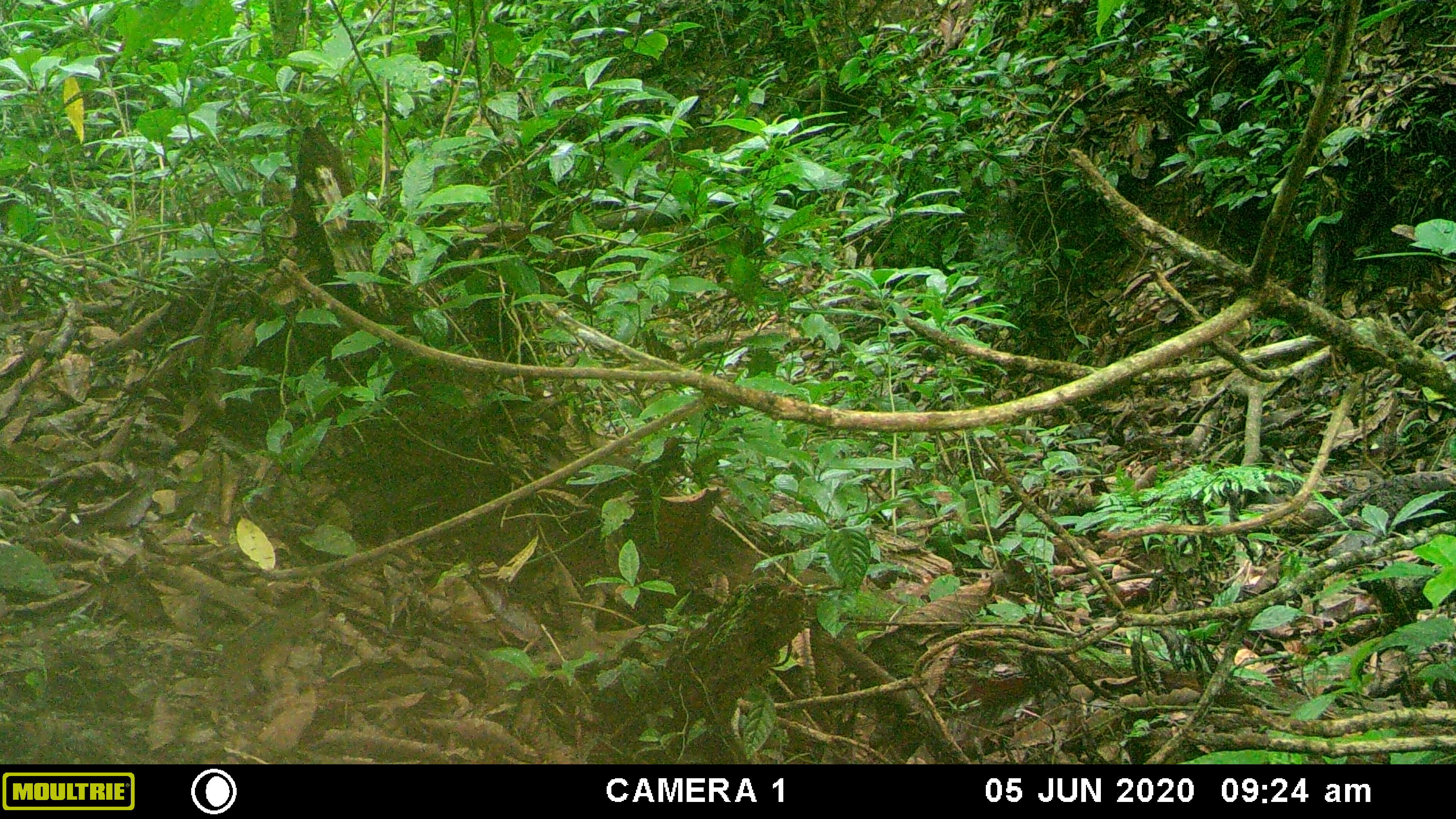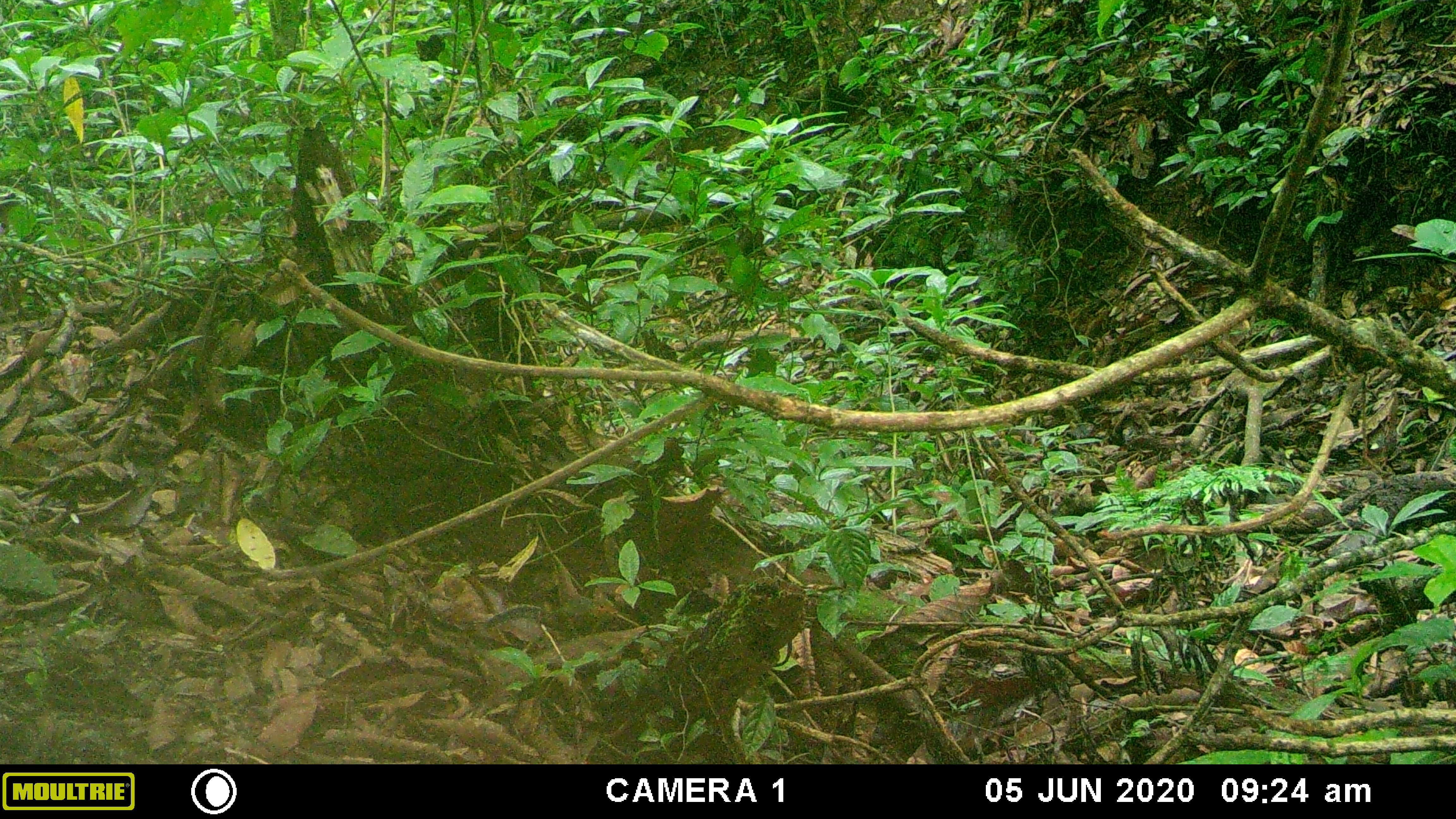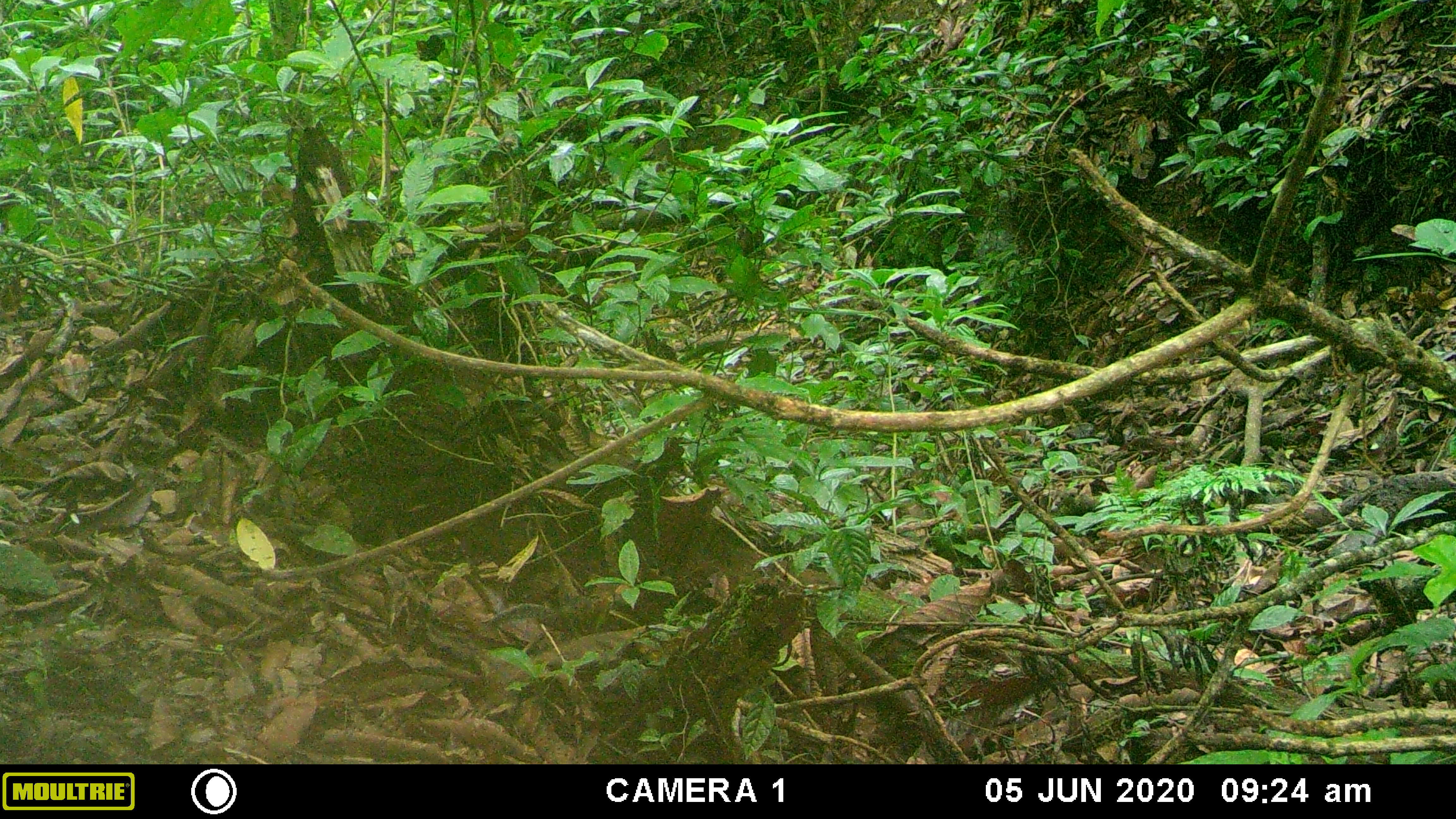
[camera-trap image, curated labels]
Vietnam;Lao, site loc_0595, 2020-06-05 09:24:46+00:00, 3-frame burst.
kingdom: Animalia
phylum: Chordata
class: Mammalia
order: Rodentia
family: Sciuridae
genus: Dremomys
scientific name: Dremomys rufigenis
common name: red-cheeked squirrel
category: red cheeked squirrel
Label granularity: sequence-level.